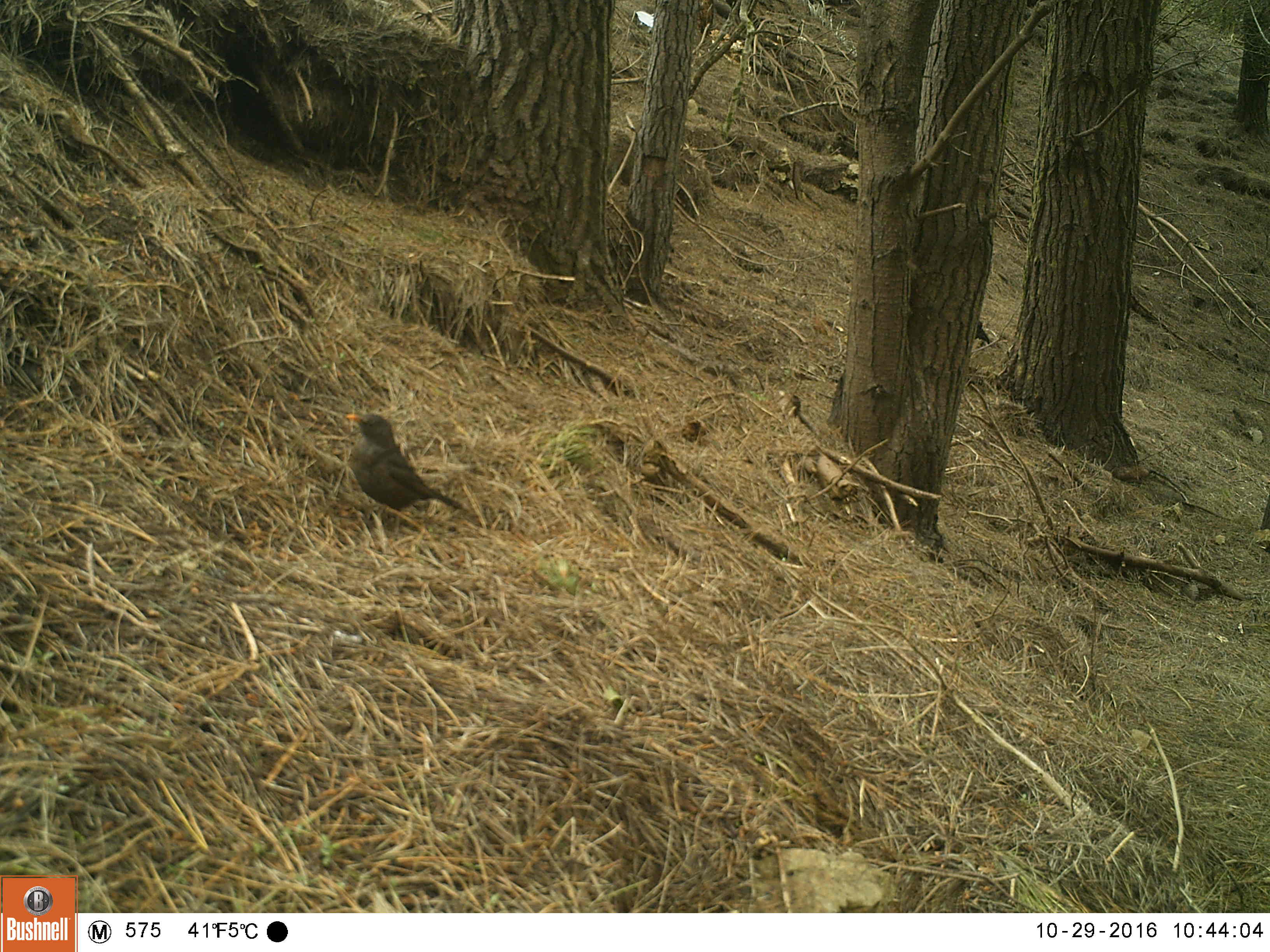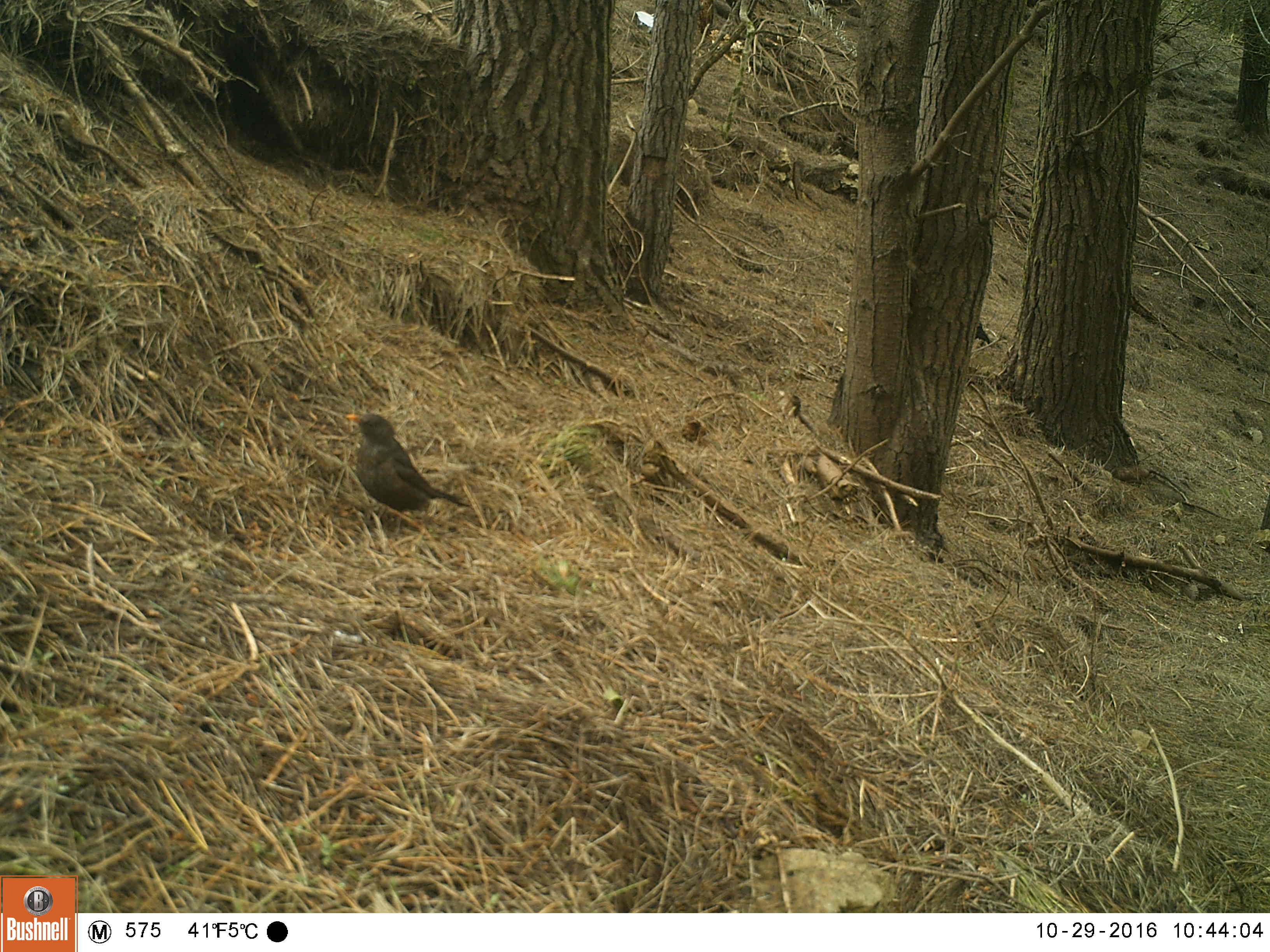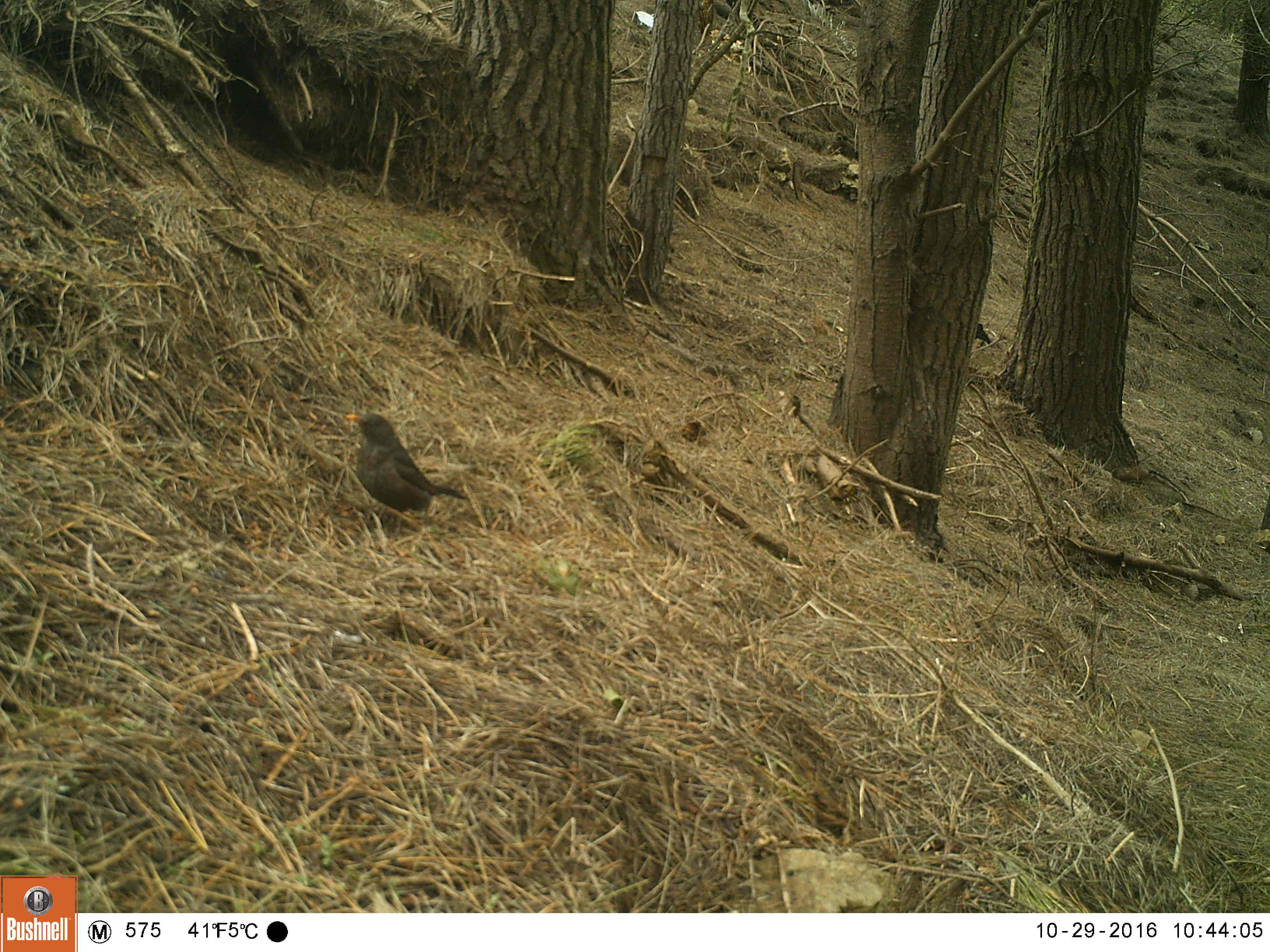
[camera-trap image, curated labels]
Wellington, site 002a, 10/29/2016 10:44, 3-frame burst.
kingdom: Animalia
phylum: Chordata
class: Aves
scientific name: Aves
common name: bird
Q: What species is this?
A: Bird (Aves).